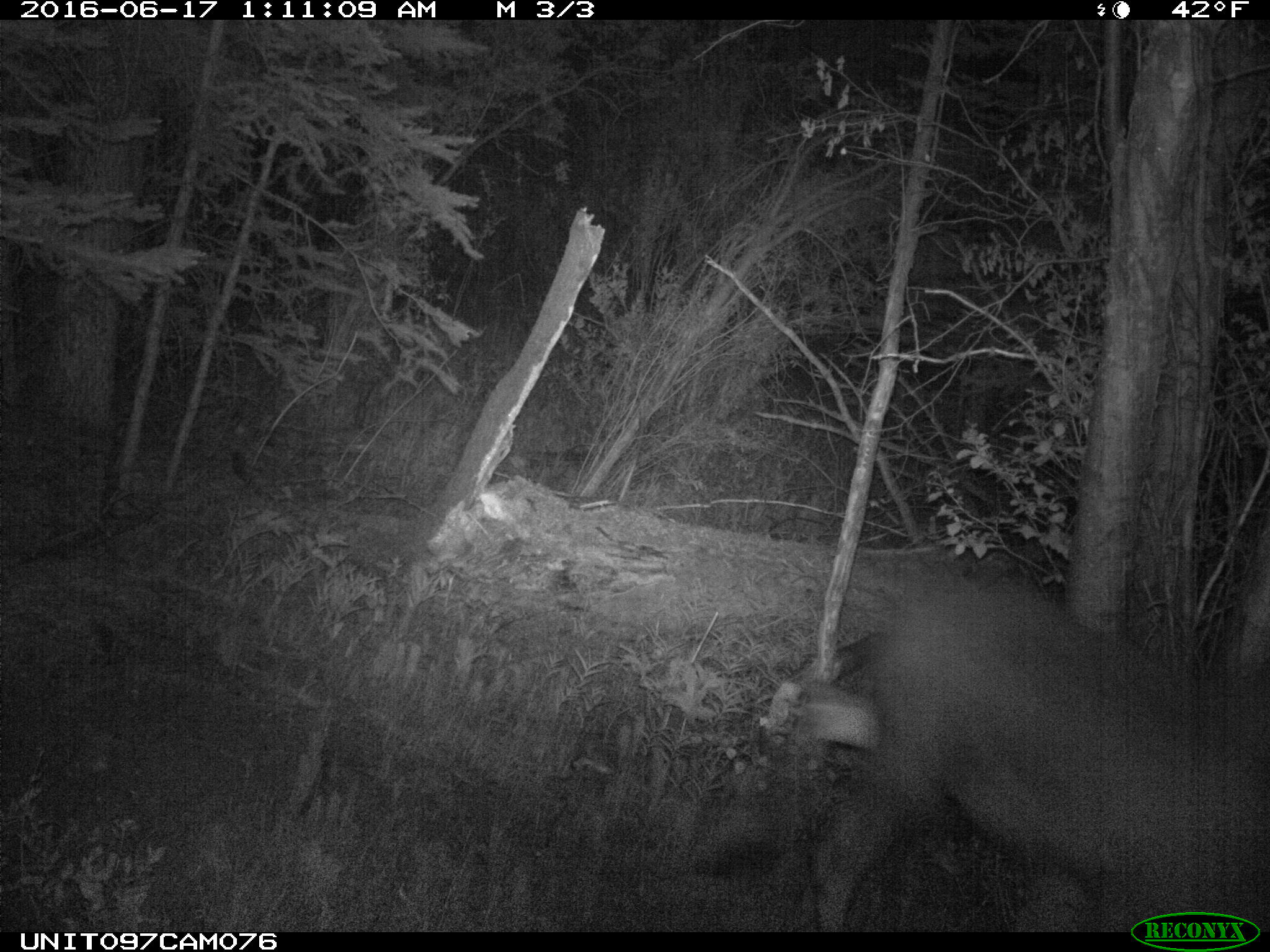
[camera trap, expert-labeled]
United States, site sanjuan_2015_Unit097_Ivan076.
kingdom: Animalia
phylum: Chordata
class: Mammalia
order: Artiodactyla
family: Cervidae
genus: Alces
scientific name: Alces alces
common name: moose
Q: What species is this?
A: Alces alces (moose).